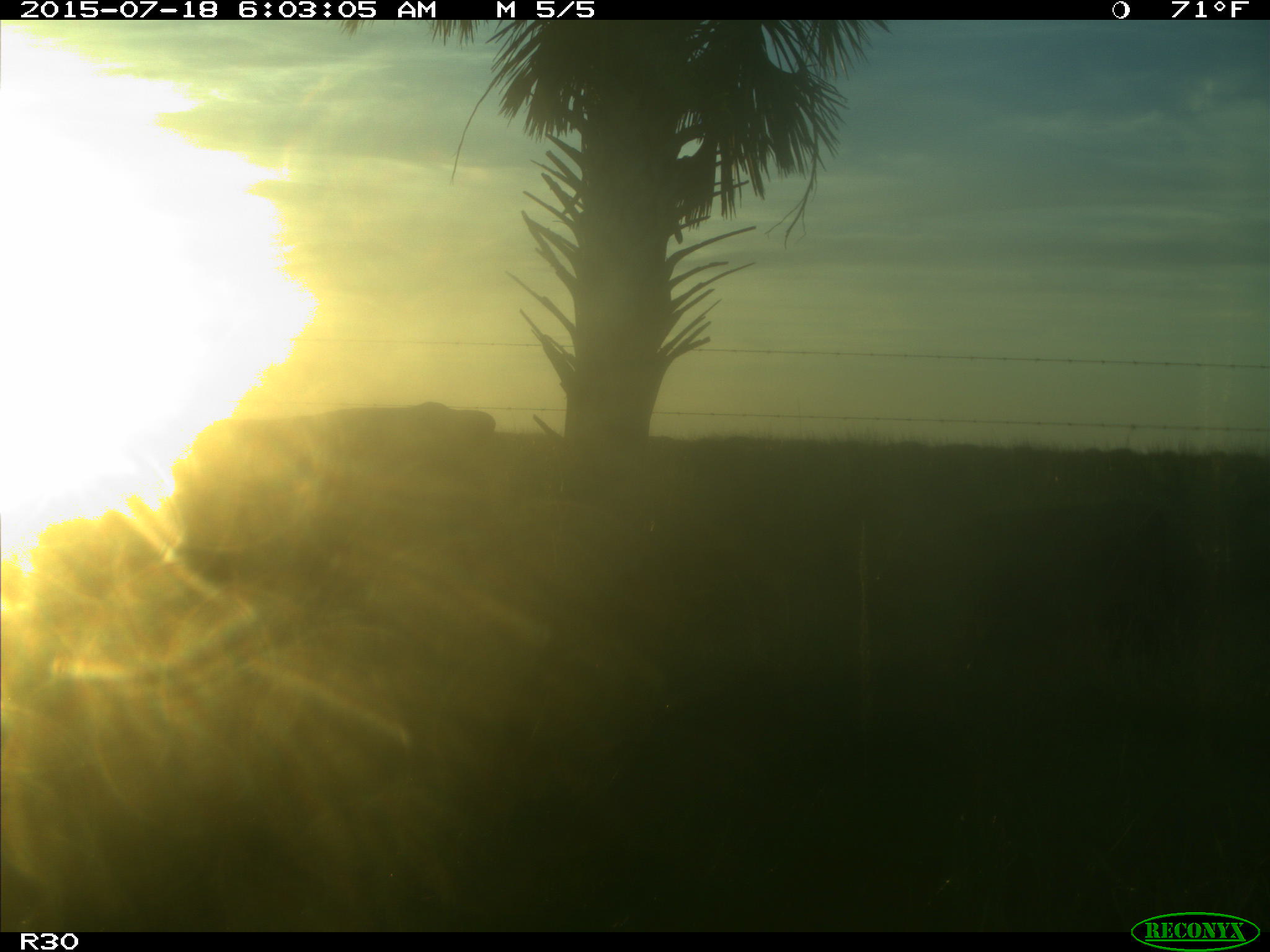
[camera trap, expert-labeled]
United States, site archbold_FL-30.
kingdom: Animalia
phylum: Chordata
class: Mammalia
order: Artiodactyla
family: Bovidae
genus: Bos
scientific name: Bos taurus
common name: domestic cow